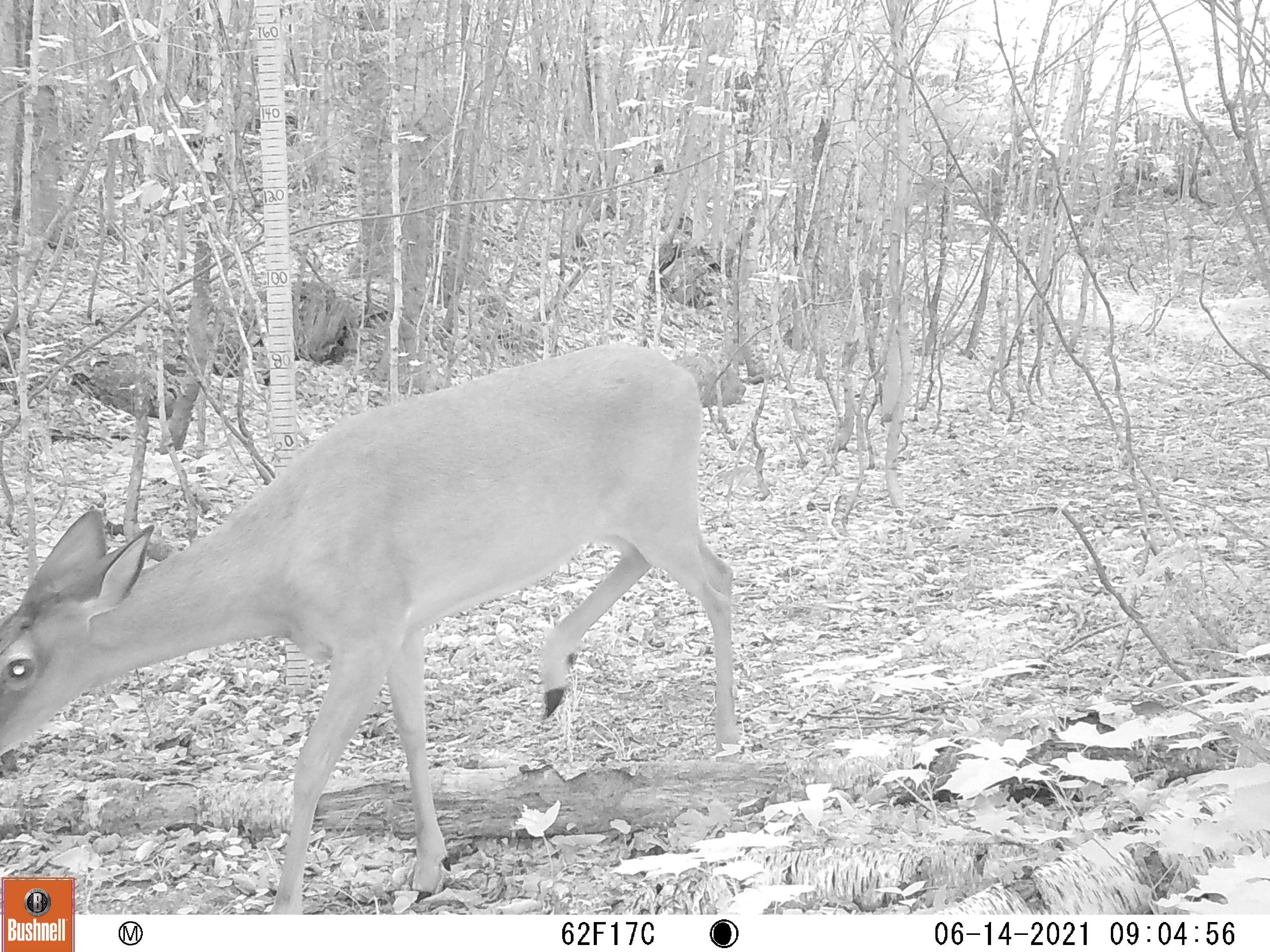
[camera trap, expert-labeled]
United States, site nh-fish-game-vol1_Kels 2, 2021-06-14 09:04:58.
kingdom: Animalia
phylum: Chordata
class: Mammalia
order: Artiodactyla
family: Cervidae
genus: Odocoileus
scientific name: Odocoileus virginianus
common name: white-tailed deer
White-tailed deer (Odocoileus virginianus).